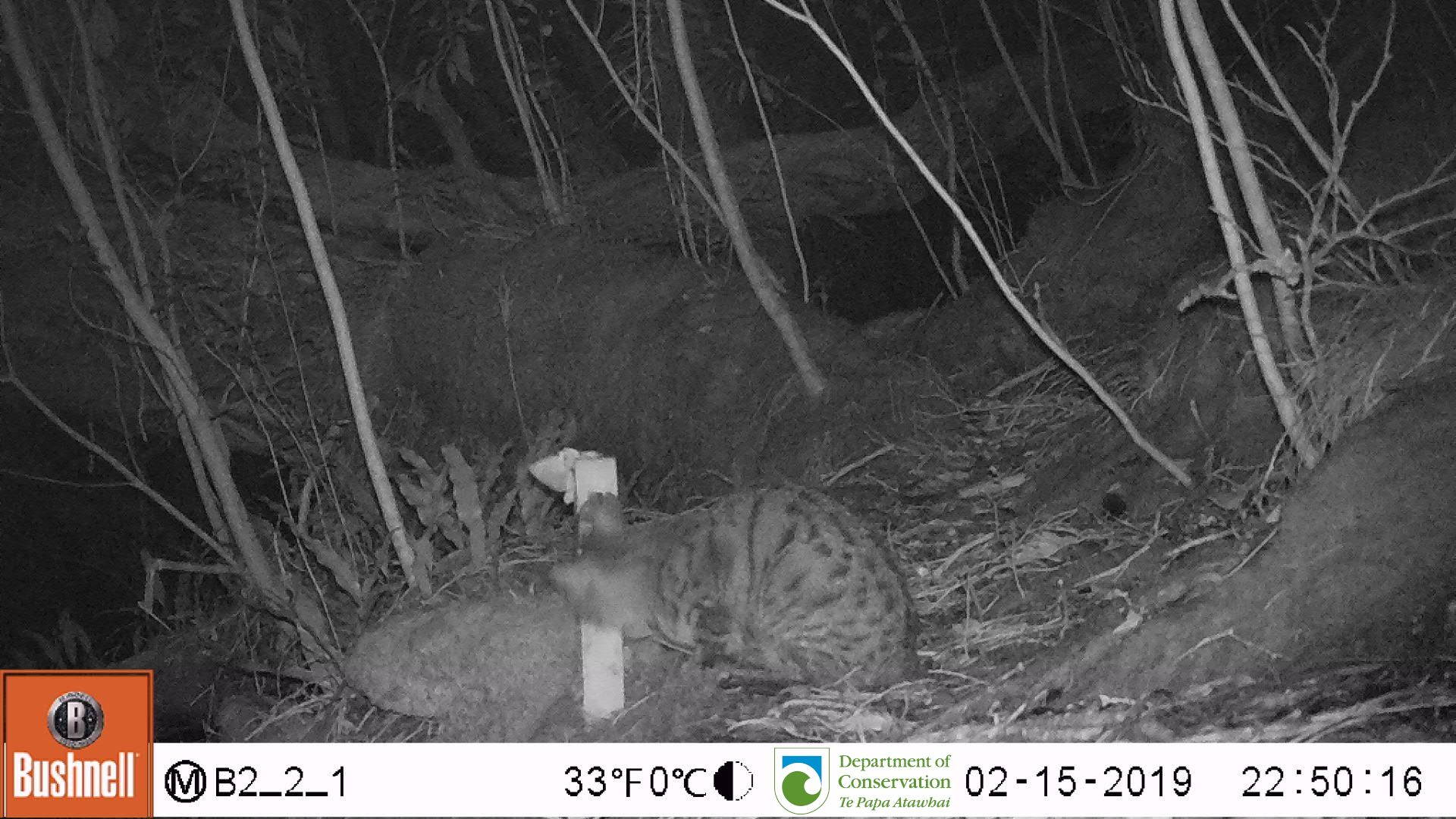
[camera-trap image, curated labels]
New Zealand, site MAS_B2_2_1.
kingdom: Animalia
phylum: Chordata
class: Mammalia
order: Carnivora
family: Felidae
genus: Felis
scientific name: Felis catus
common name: domestic cat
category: cat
Cat (domestic cat) (Felis catus).